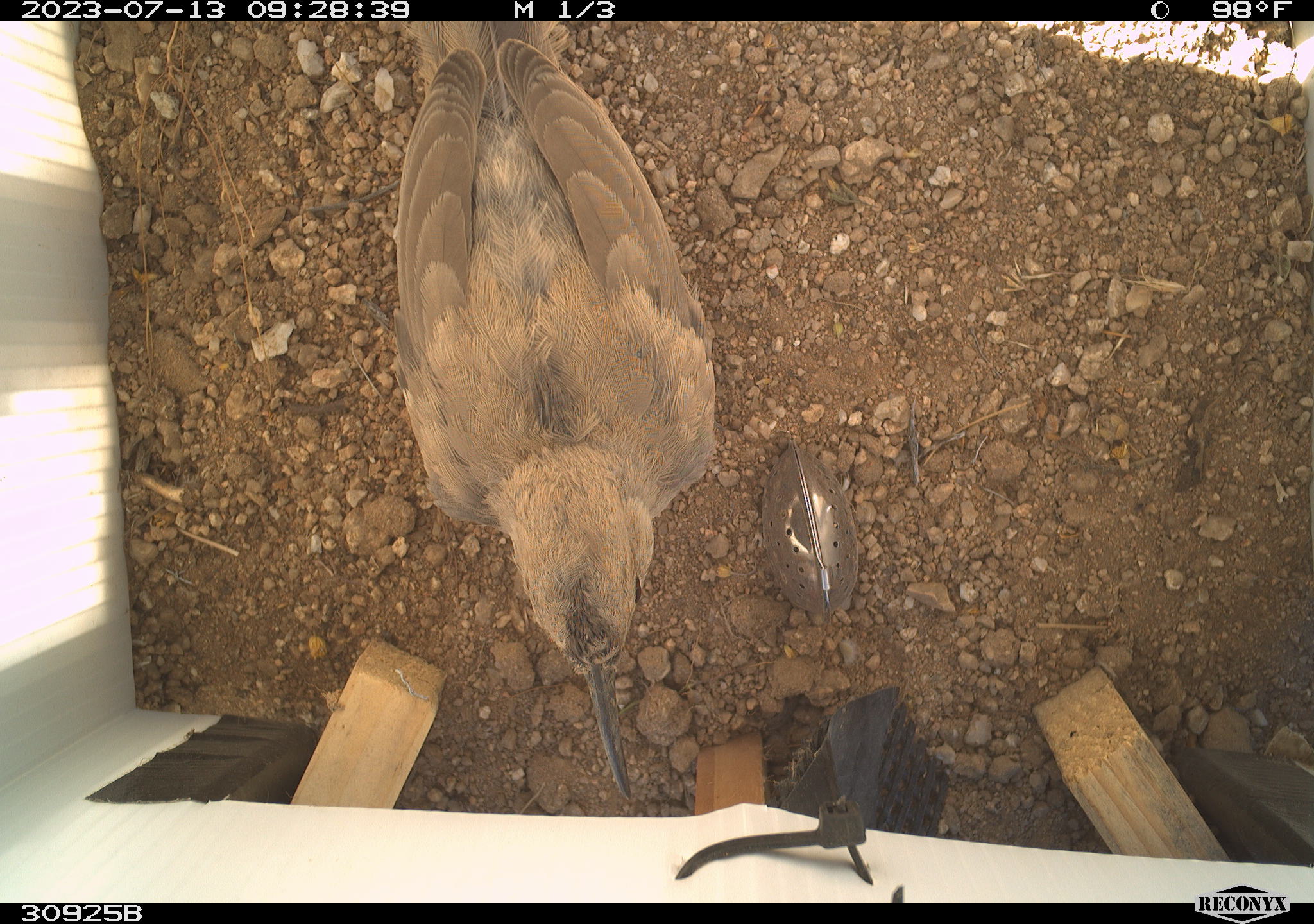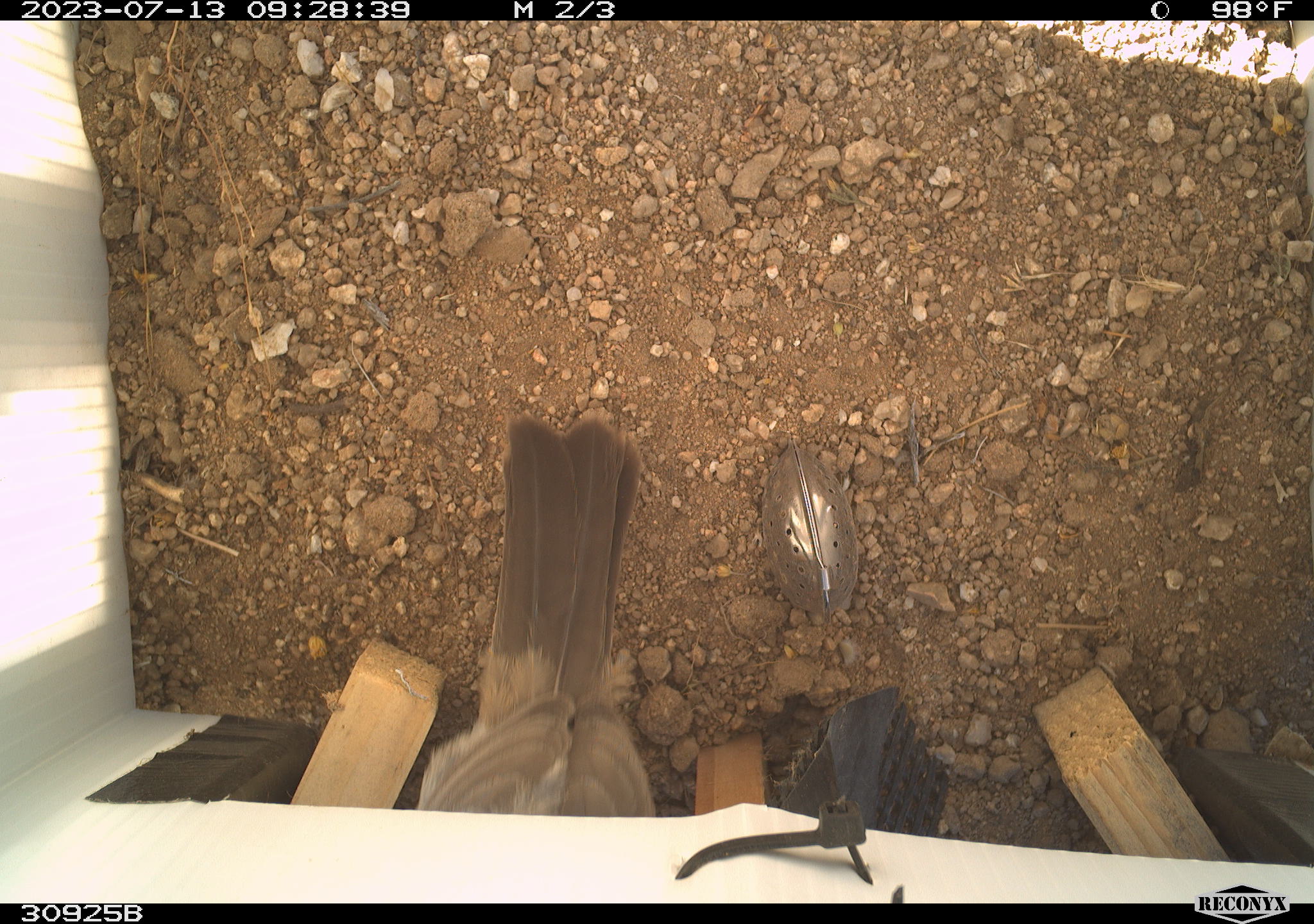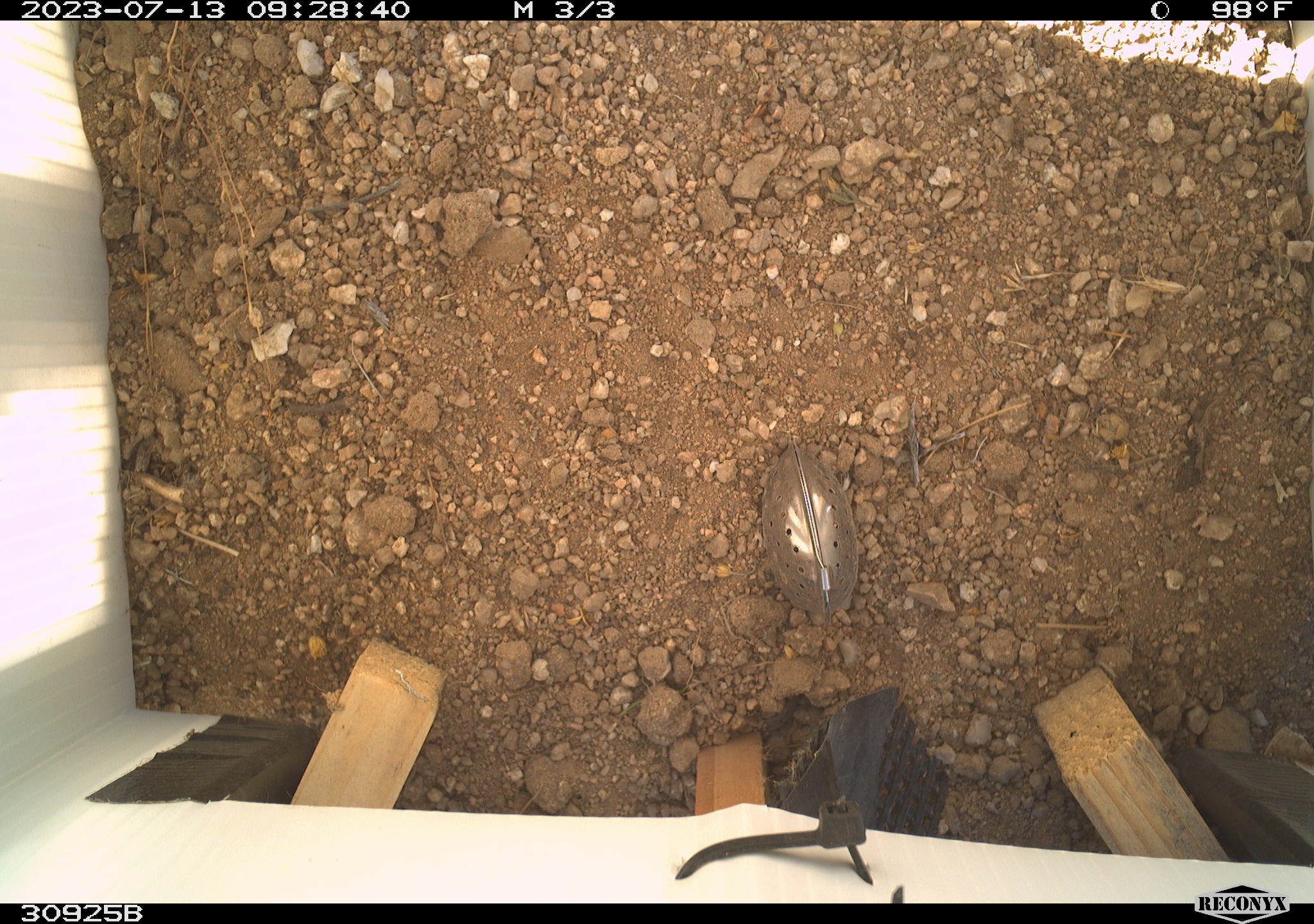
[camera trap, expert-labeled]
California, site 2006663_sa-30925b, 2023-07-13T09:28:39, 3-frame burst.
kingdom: Animalia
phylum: Chordata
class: Aves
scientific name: Aves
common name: bird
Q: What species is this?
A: Bird (Aves).